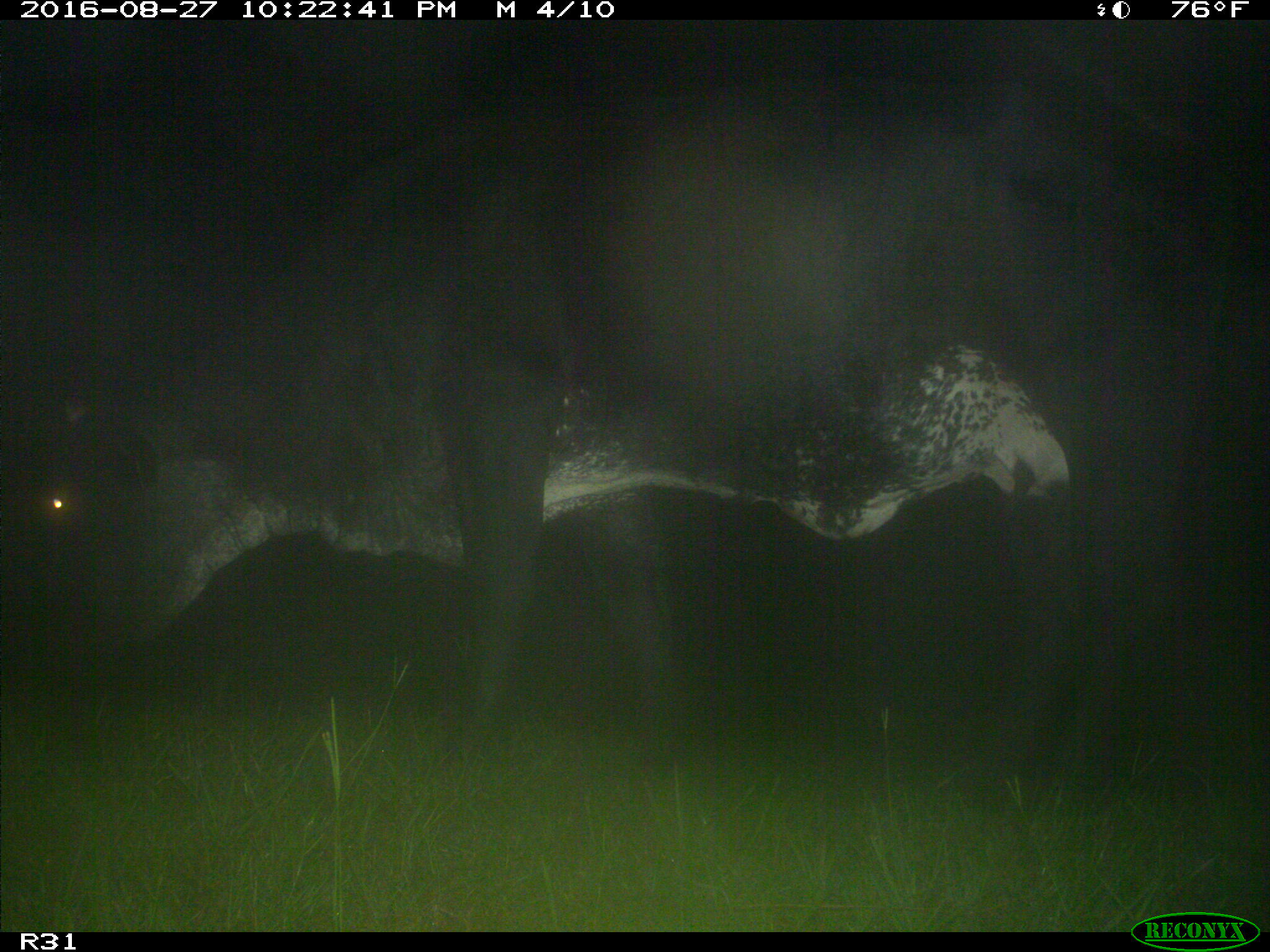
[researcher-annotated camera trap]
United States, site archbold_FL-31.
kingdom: Animalia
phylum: Chordata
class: Mammalia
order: Artiodactyla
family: Bovidae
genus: Bos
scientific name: Bos taurus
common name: domestic cow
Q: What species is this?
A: Bos taurus (domestic cow).